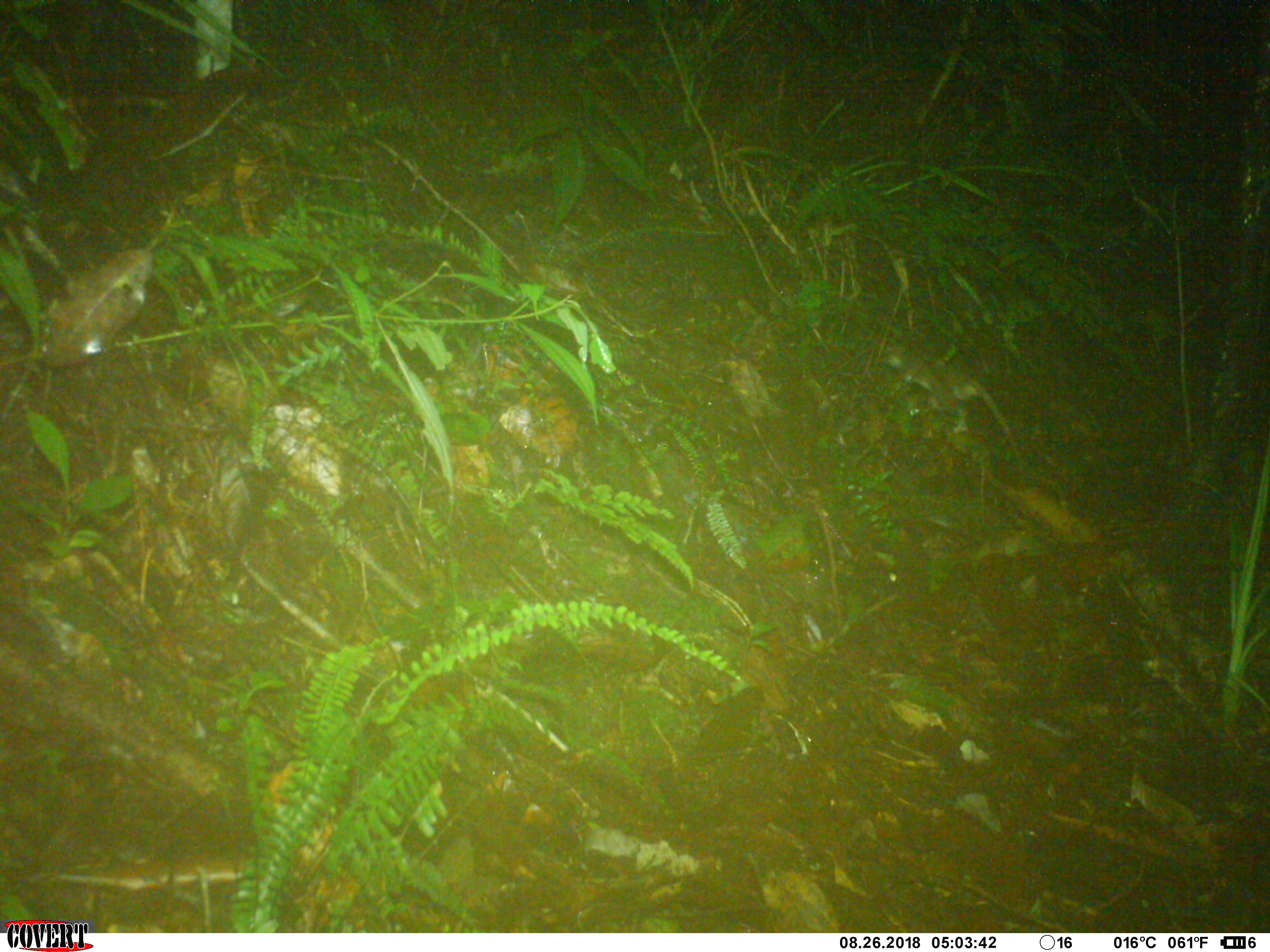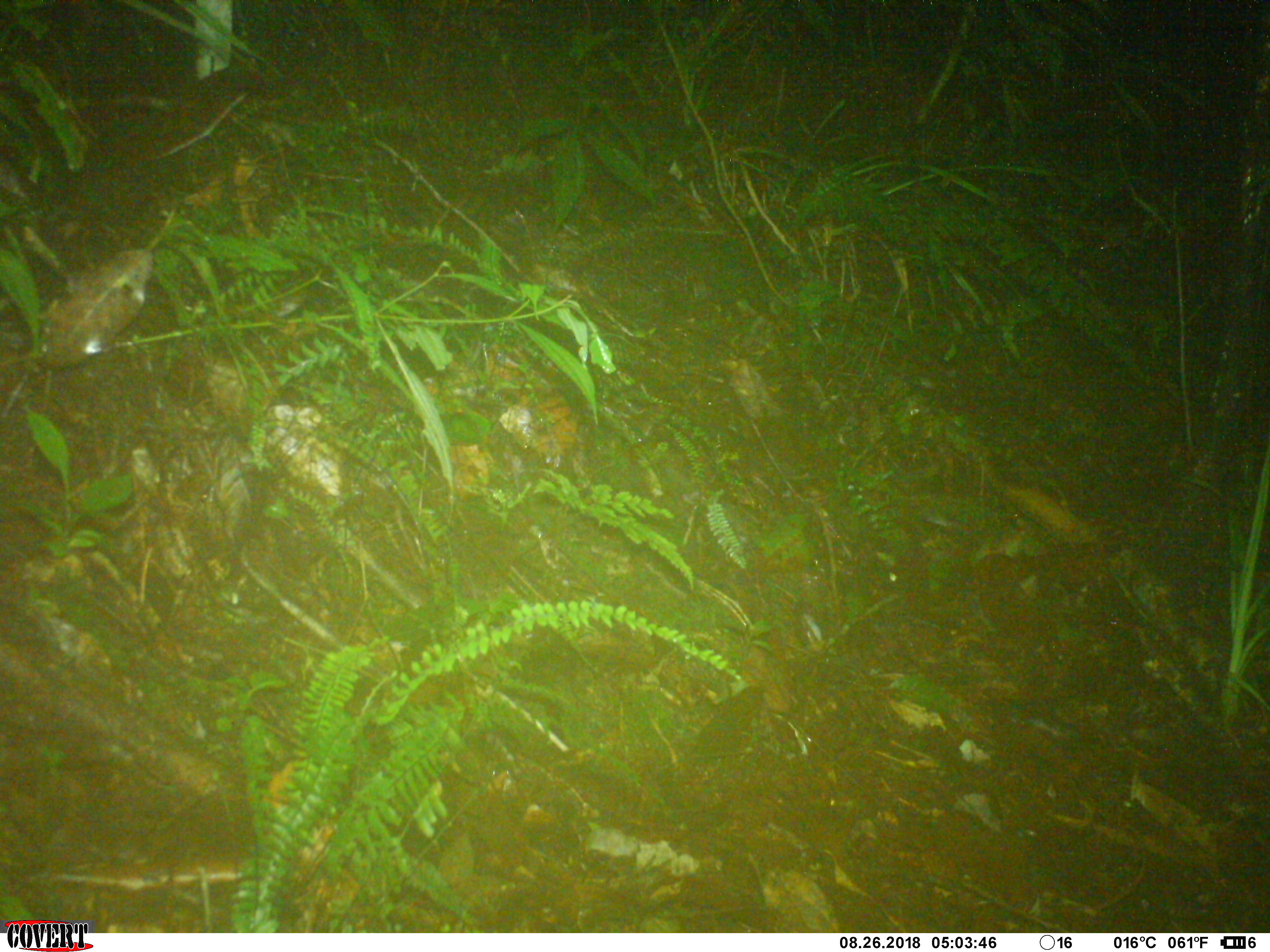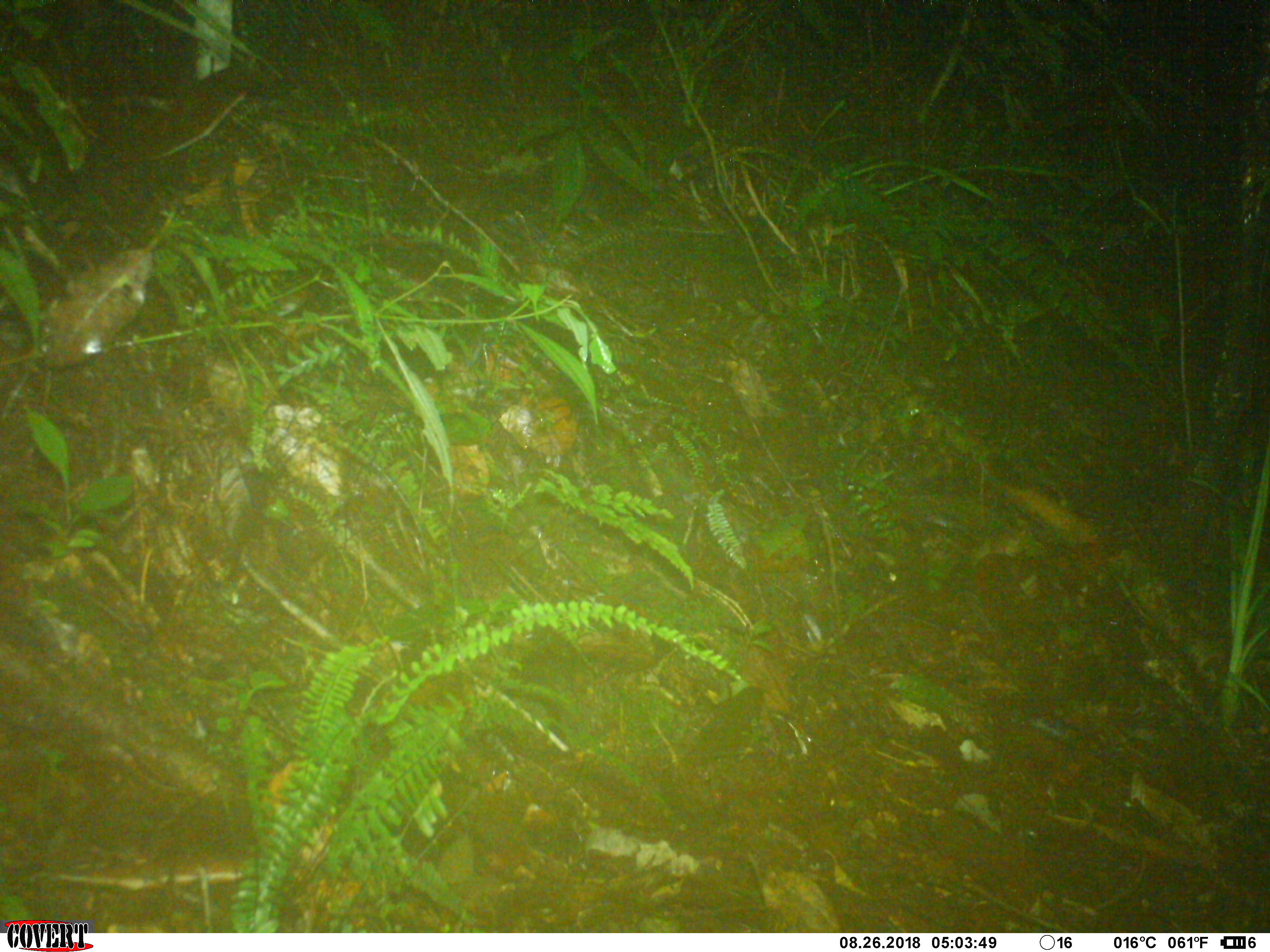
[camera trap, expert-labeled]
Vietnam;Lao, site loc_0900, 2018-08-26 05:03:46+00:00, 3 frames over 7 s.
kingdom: Animalia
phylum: Chordata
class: Mammalia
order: Rodentia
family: Muridae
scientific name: Muridae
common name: old-world mice and rats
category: unidentified murid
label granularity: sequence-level